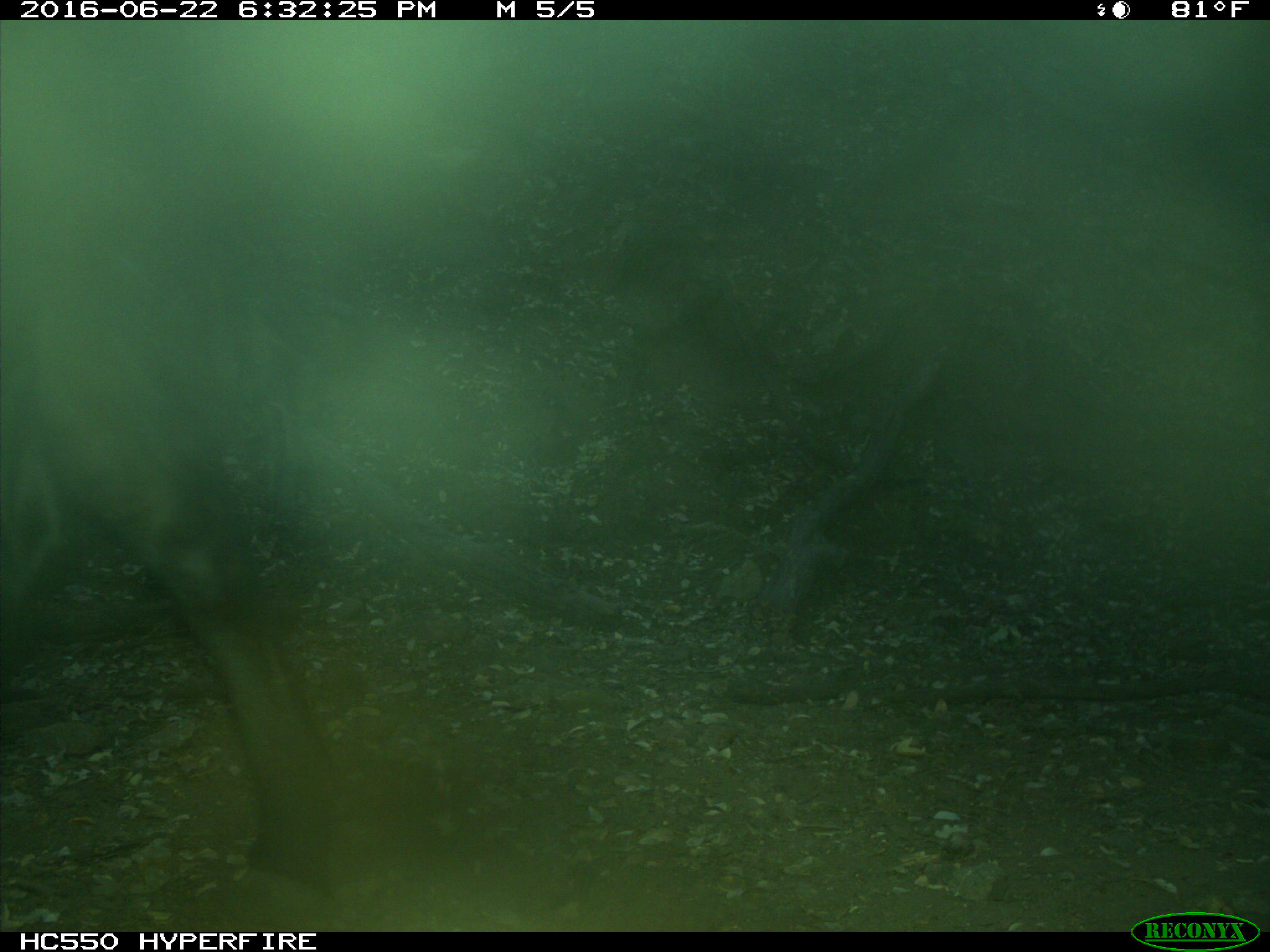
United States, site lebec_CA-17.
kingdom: Animalia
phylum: Chordata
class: Mammalia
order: Artiodactyla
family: Bovidae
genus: Bos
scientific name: Bos taurus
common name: domestic cow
Bos taurus (domestic cow).